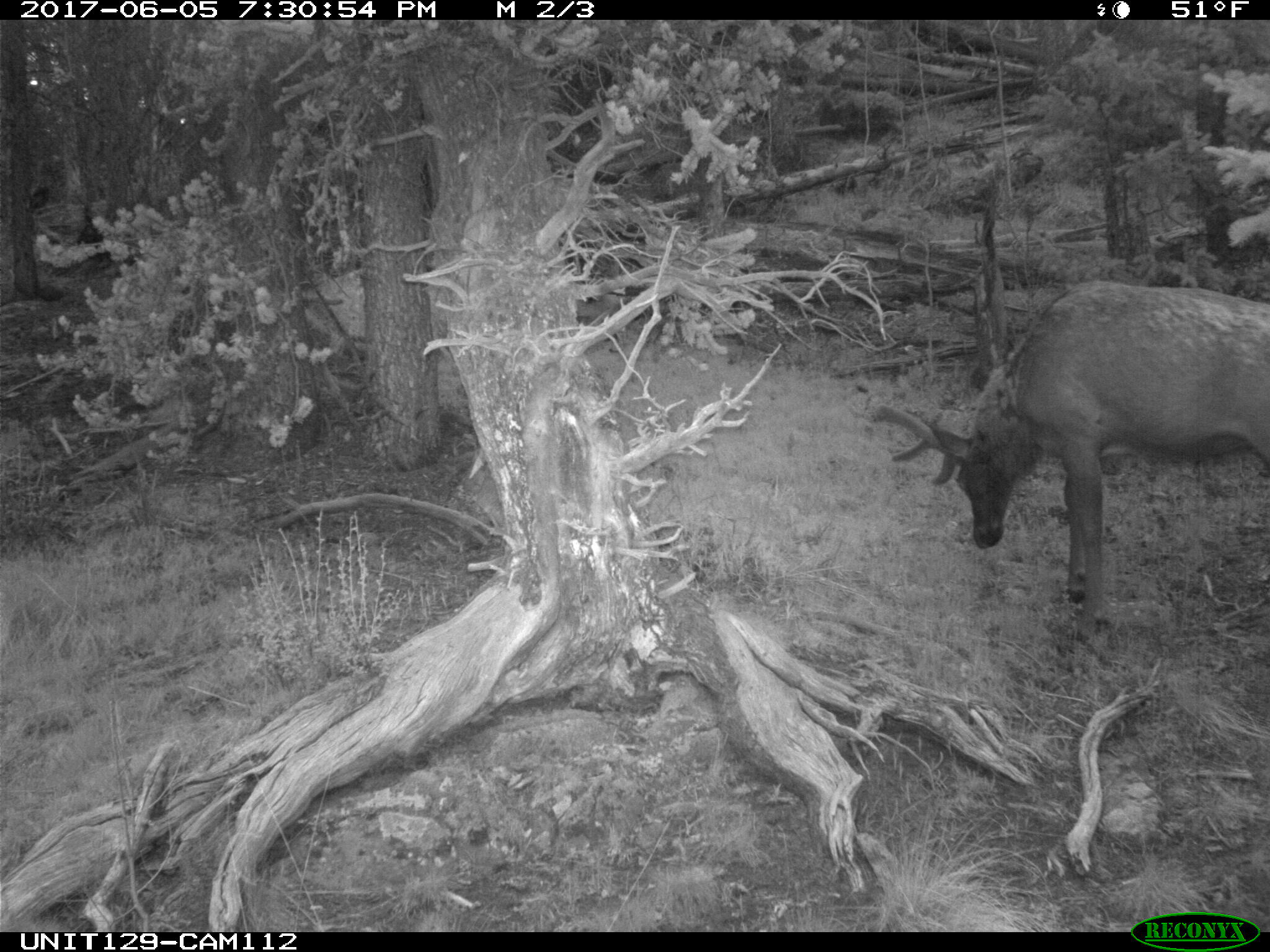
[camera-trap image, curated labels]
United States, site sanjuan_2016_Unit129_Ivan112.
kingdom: Animalia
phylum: Chordata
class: Mammalia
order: Artiodactyla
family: Cervidae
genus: Cervus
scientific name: Cervus elaphus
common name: red deer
Cervus elaphus (red deer).